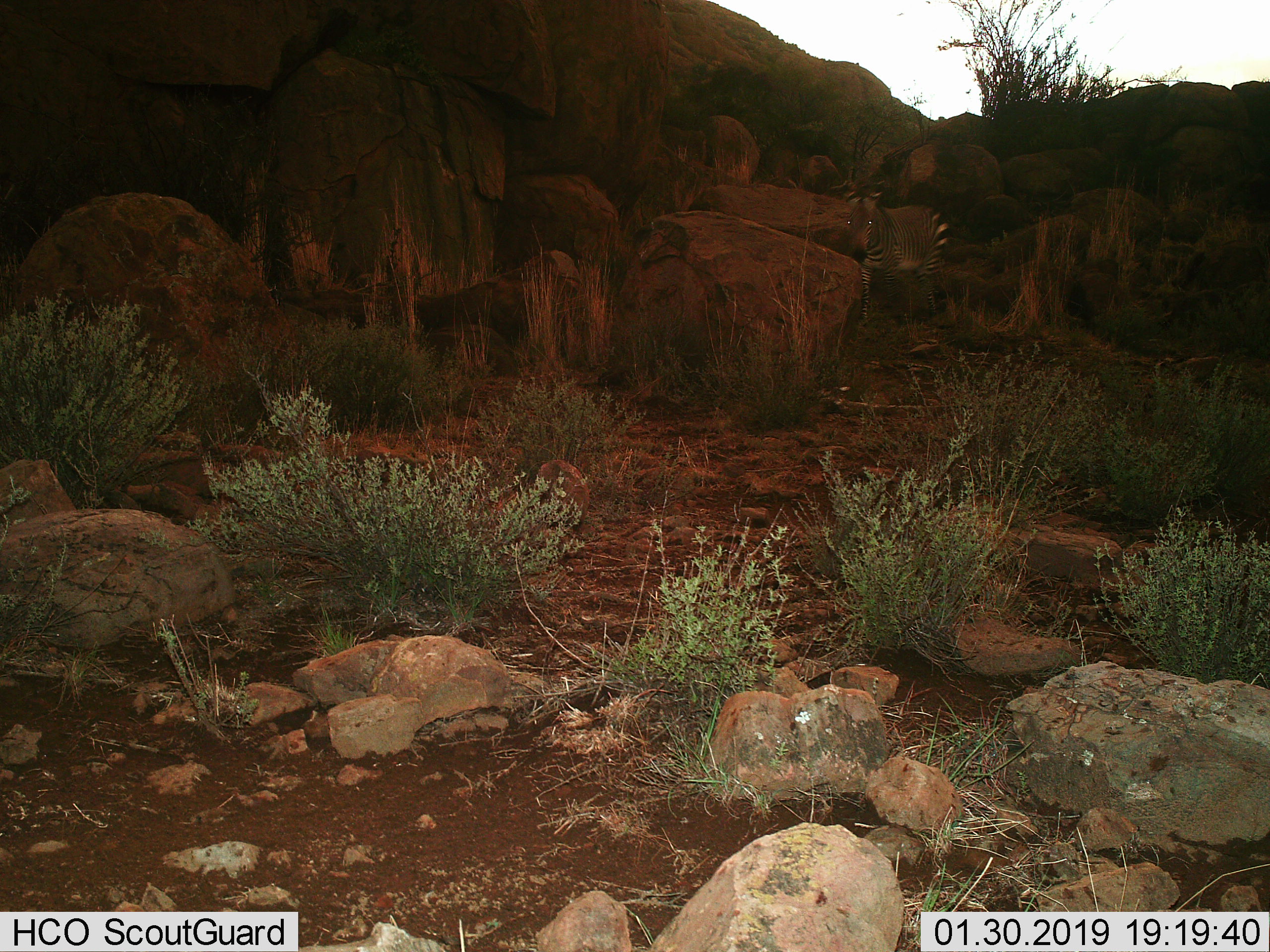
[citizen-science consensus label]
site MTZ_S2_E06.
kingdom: Animalia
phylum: Chordata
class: Mammalia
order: Perissodactyla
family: Equidae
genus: Equus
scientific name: Equus zebra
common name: mountain zebra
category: zebramountain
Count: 1.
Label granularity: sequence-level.